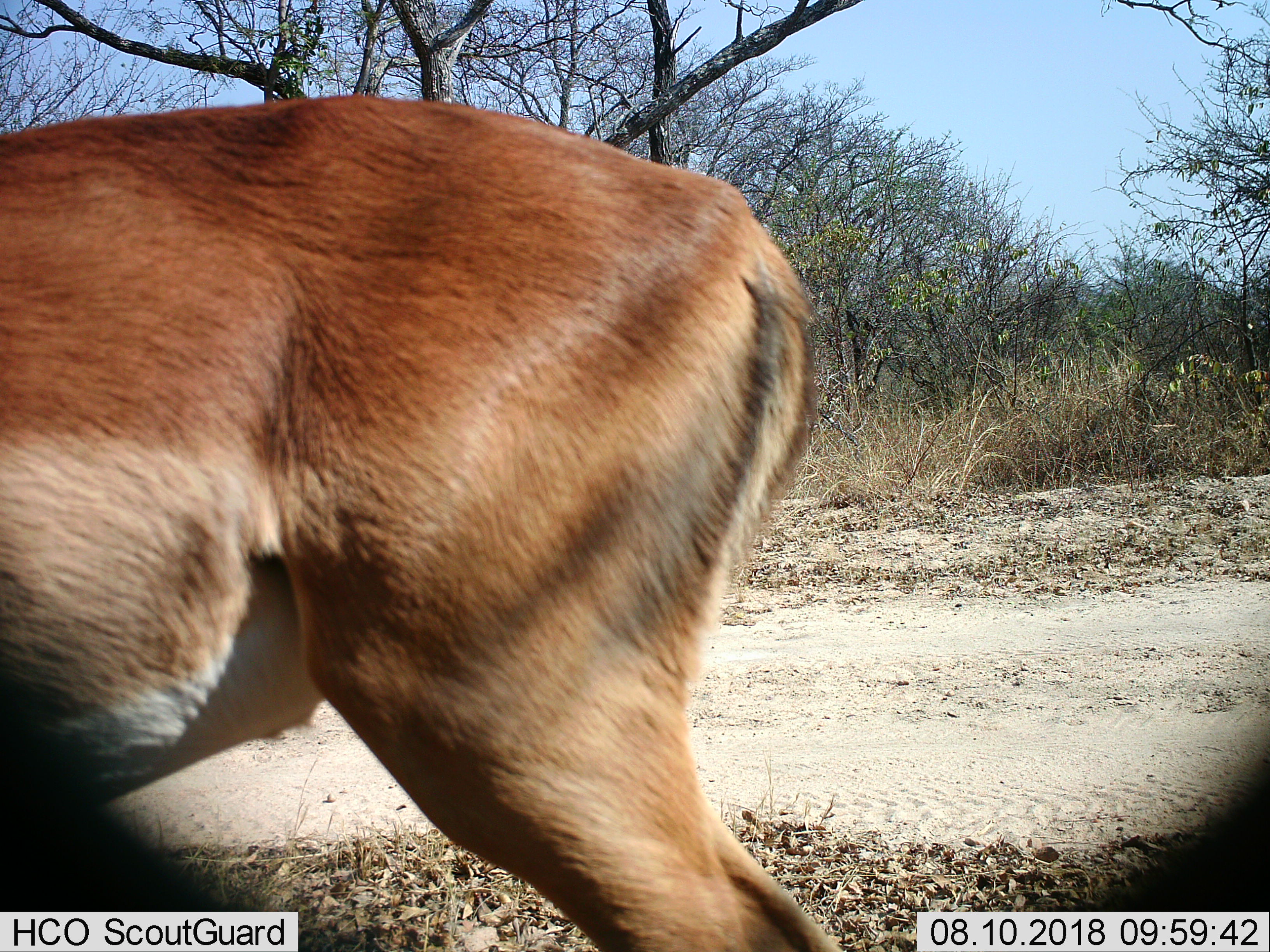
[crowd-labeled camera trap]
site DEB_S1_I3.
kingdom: Animalia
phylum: Chordata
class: Mammalia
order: Artiodactyla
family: Bovidae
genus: Aepyceros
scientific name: Aepyceros melampus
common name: impala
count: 1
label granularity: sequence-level